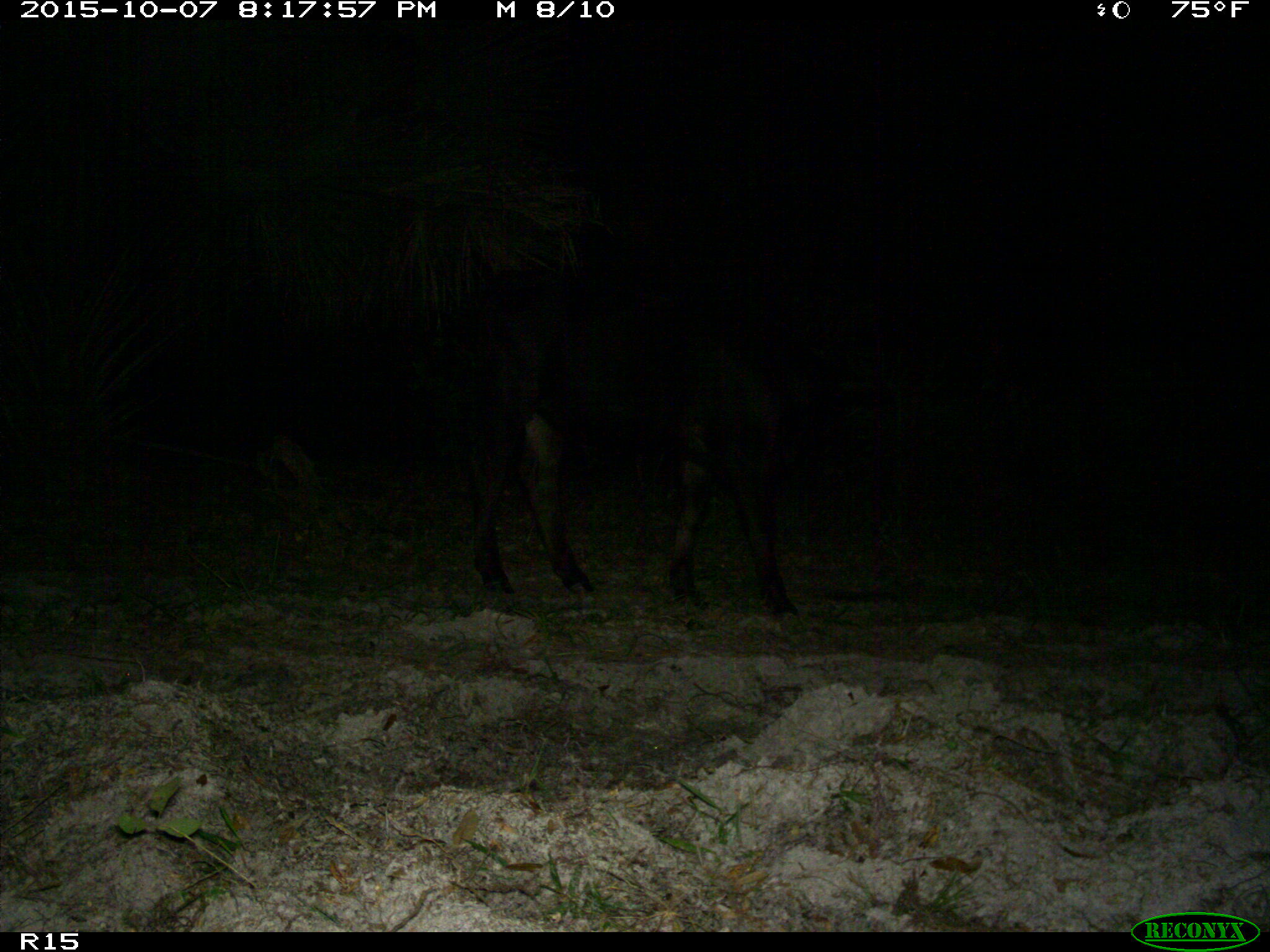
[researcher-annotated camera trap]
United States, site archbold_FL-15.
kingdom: Animalia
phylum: Chordata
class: Mammalia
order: Artiodactyla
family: Bovidae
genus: Bos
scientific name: Bos taurus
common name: domestic cow